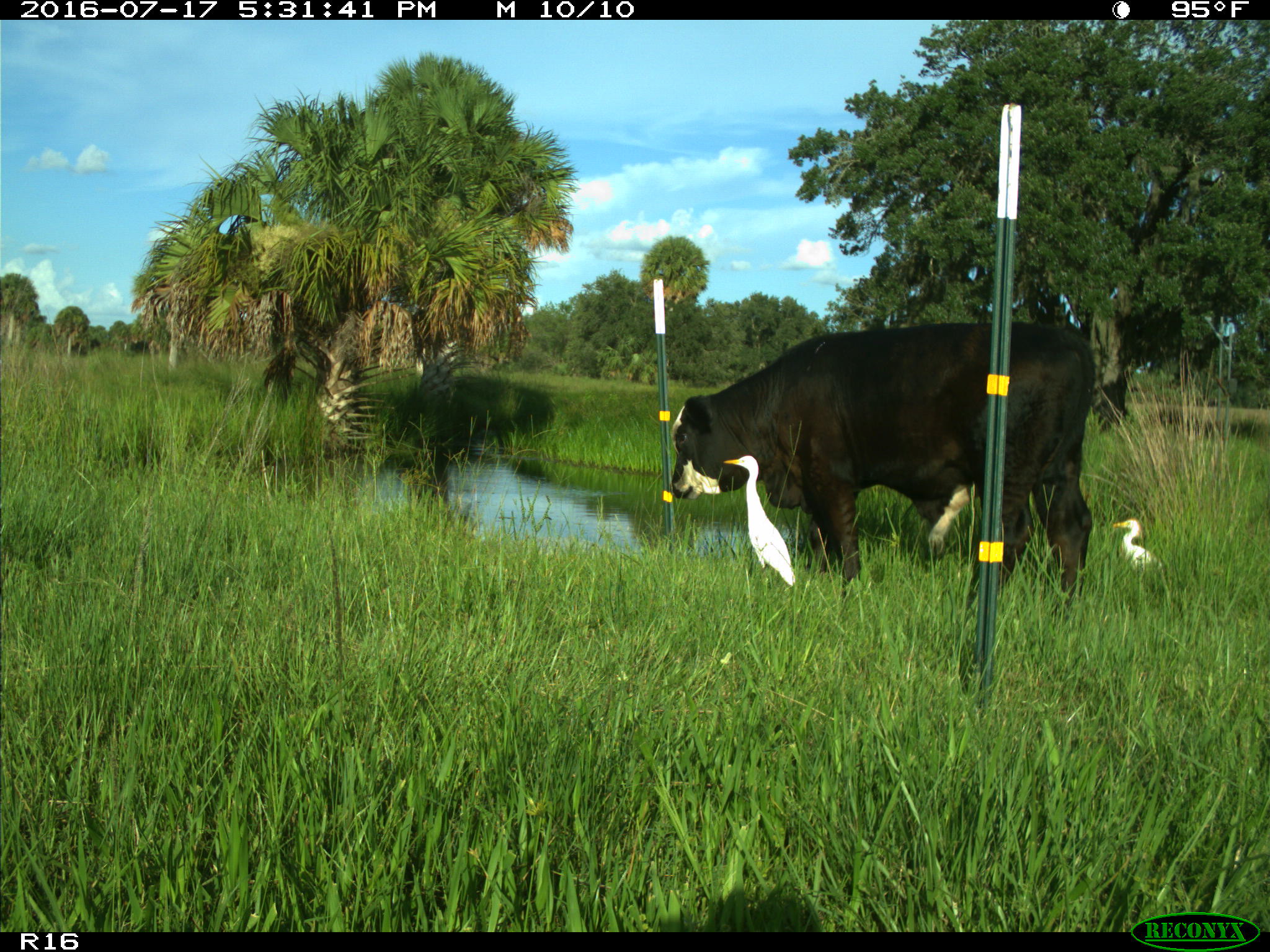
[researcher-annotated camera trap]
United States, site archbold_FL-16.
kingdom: Animalia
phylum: Chordata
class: Mammalia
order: Artiodactyla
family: Bovidae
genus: Bos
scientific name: Bos taurus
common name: domestic cow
Bos taurus (domestic cow).